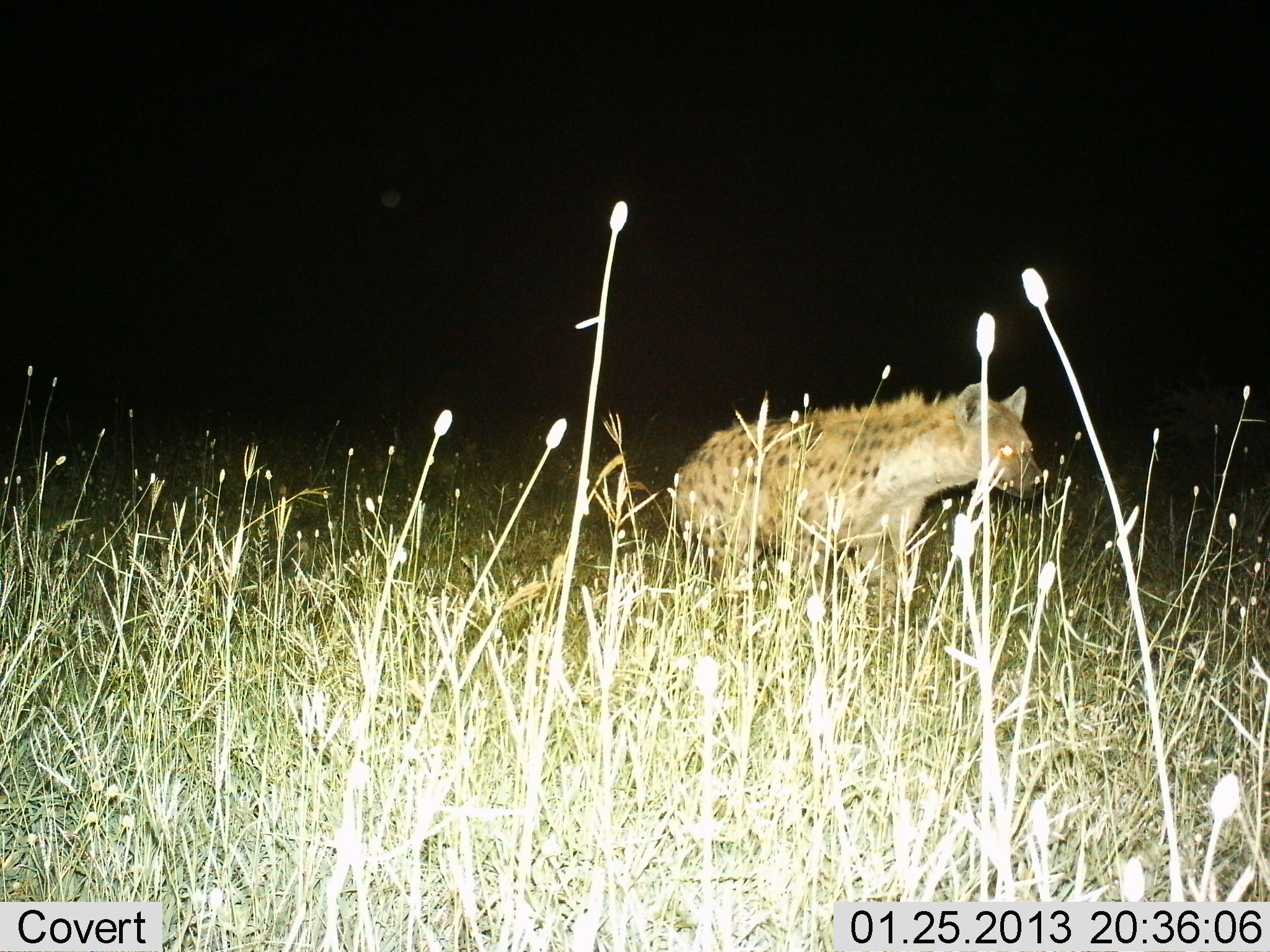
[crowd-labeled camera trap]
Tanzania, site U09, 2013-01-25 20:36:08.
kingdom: Animalia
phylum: Chordata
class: Mammalia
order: Carnivora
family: Hyaenidae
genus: Crocuta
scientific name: Crocuta crocuta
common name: spotted hyena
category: hyenaspotted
Hyenaspotted (spotted hyena) (Crocuta crocuta), count 1. Behavior (volunteer vote fractions): standing 62%, resting 0%, moving 38%, interacting 0%. Young present (vote fraction): 0%. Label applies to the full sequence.